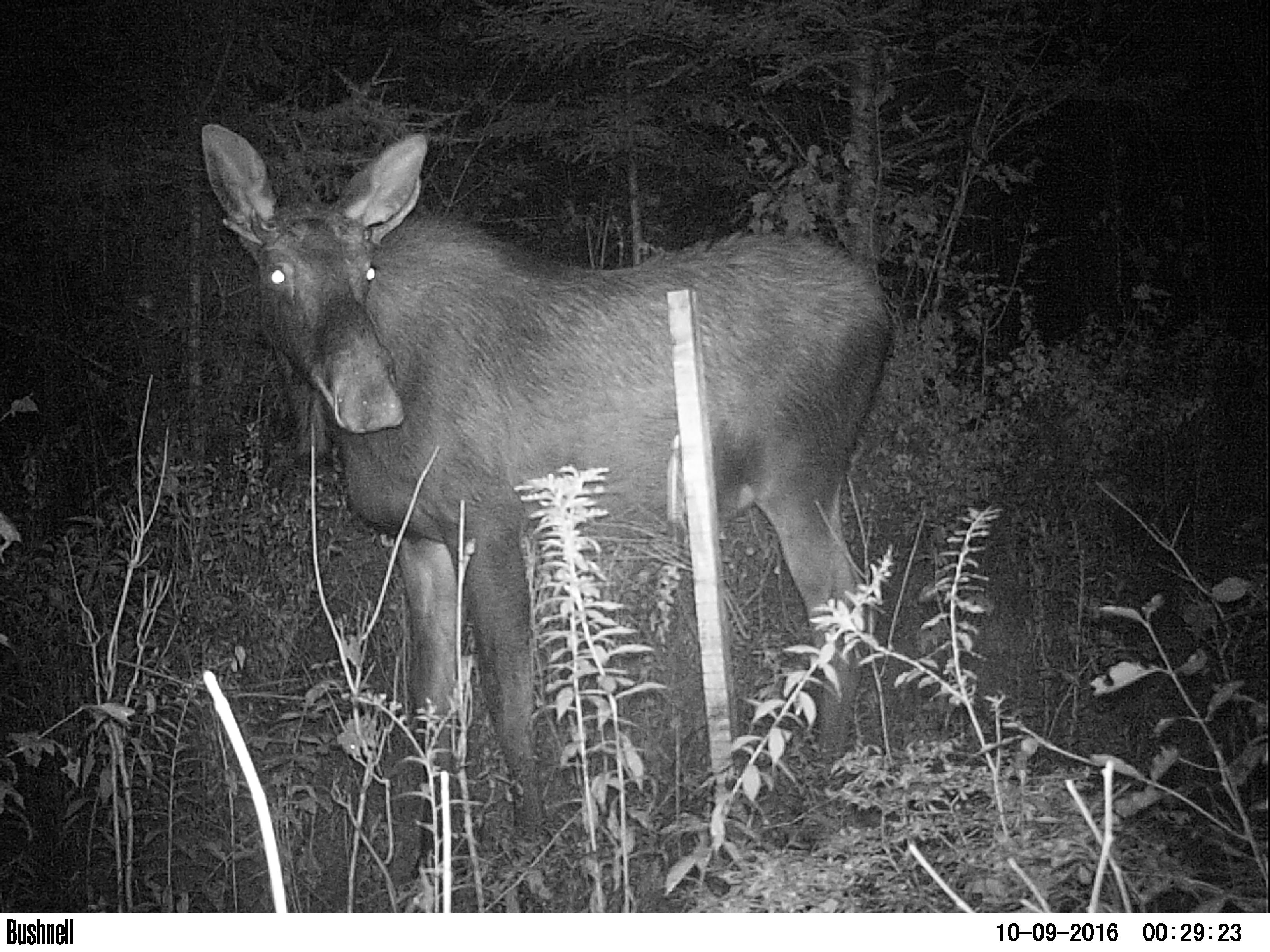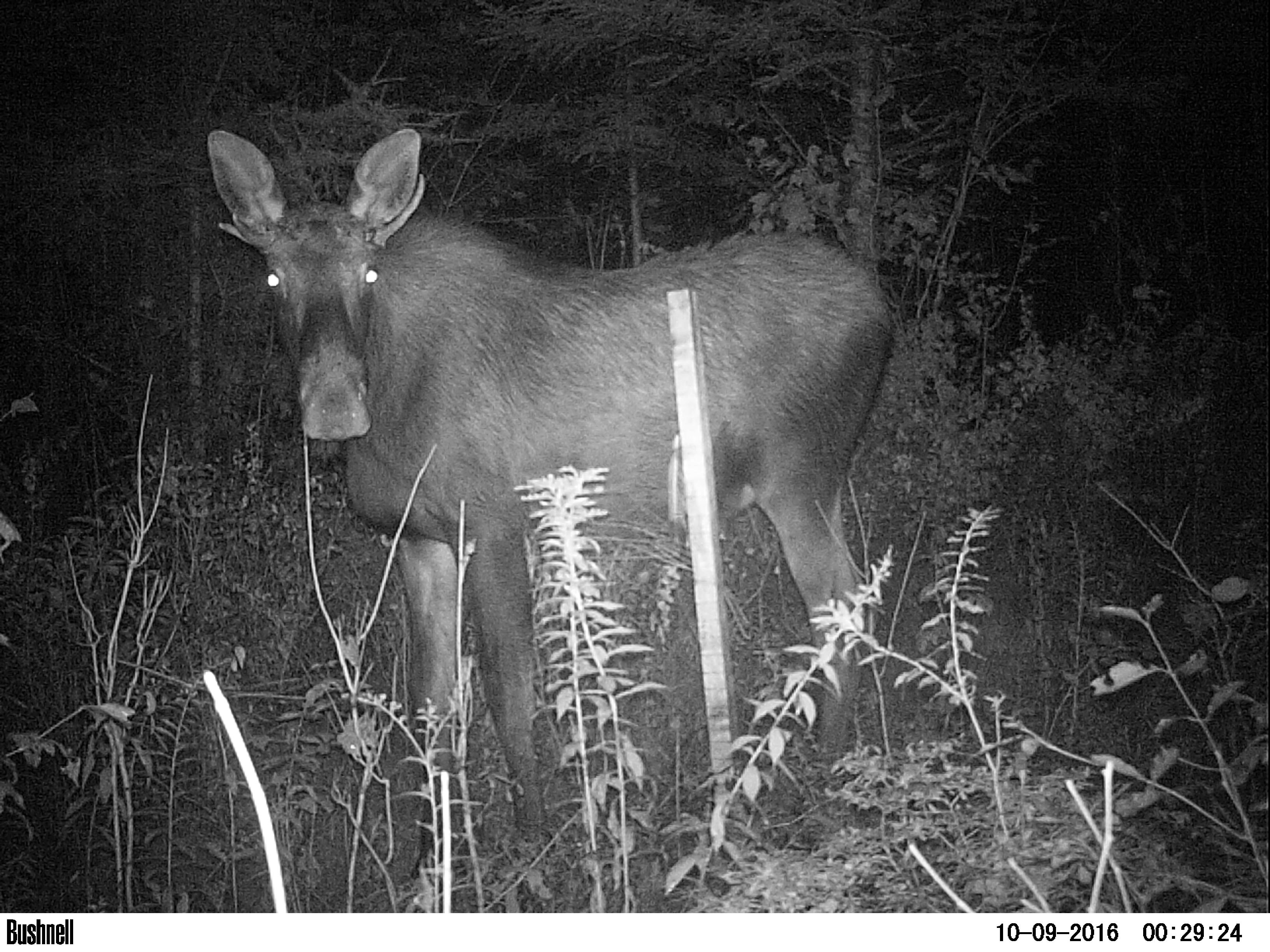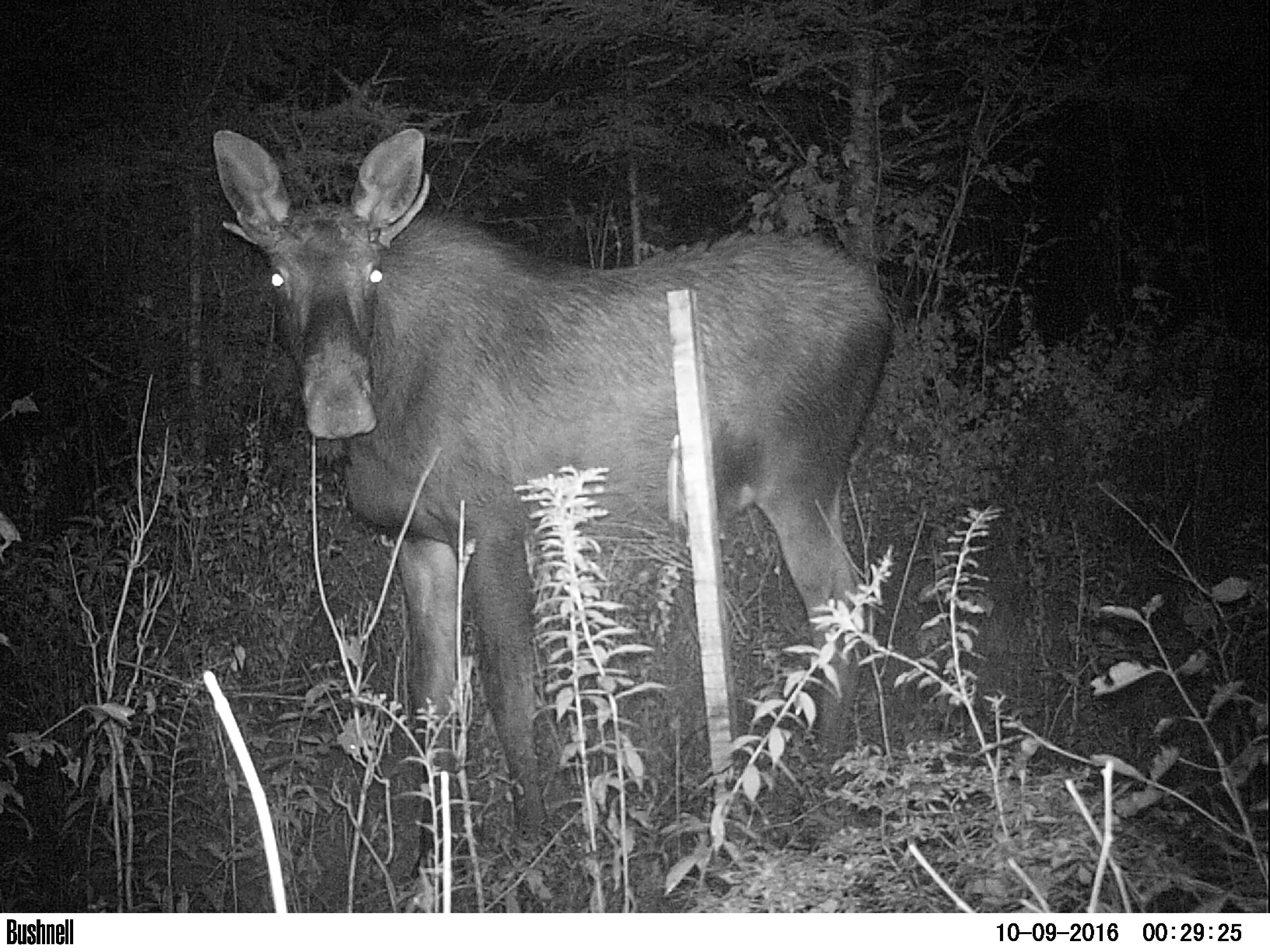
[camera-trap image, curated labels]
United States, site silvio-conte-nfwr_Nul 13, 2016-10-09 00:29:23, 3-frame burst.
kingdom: Animalia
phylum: Chordata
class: Mammalia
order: Artiodactyla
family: Cervidae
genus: Alces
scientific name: Alces alces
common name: moose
Moose (Alces alces).